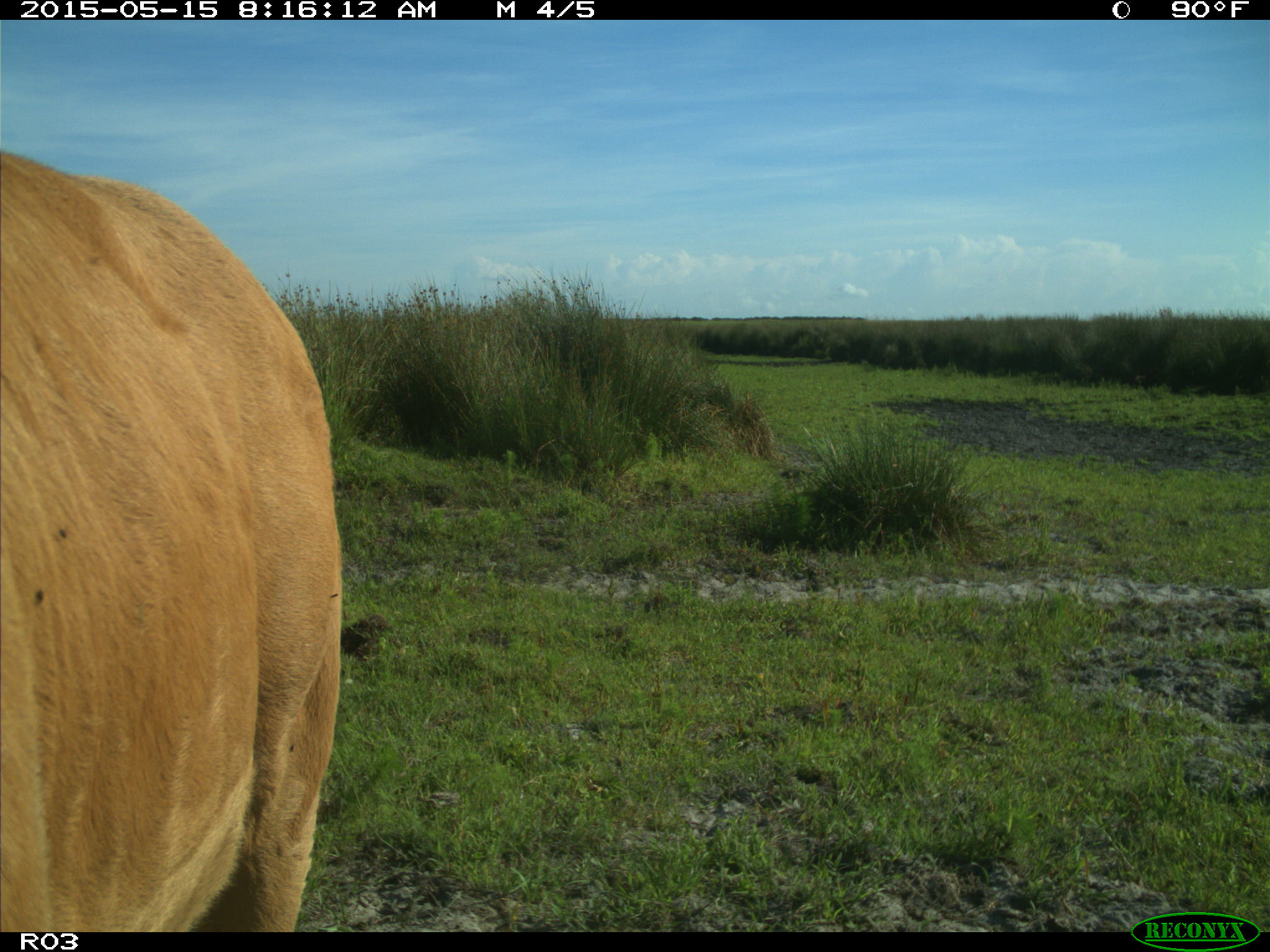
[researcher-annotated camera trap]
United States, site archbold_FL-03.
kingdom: Animalia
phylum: Chordata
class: Mammalia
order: Artiodactyla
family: Bovidae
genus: Bos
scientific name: Bos taurus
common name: domestic cow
Bos taurus (domestic cow).